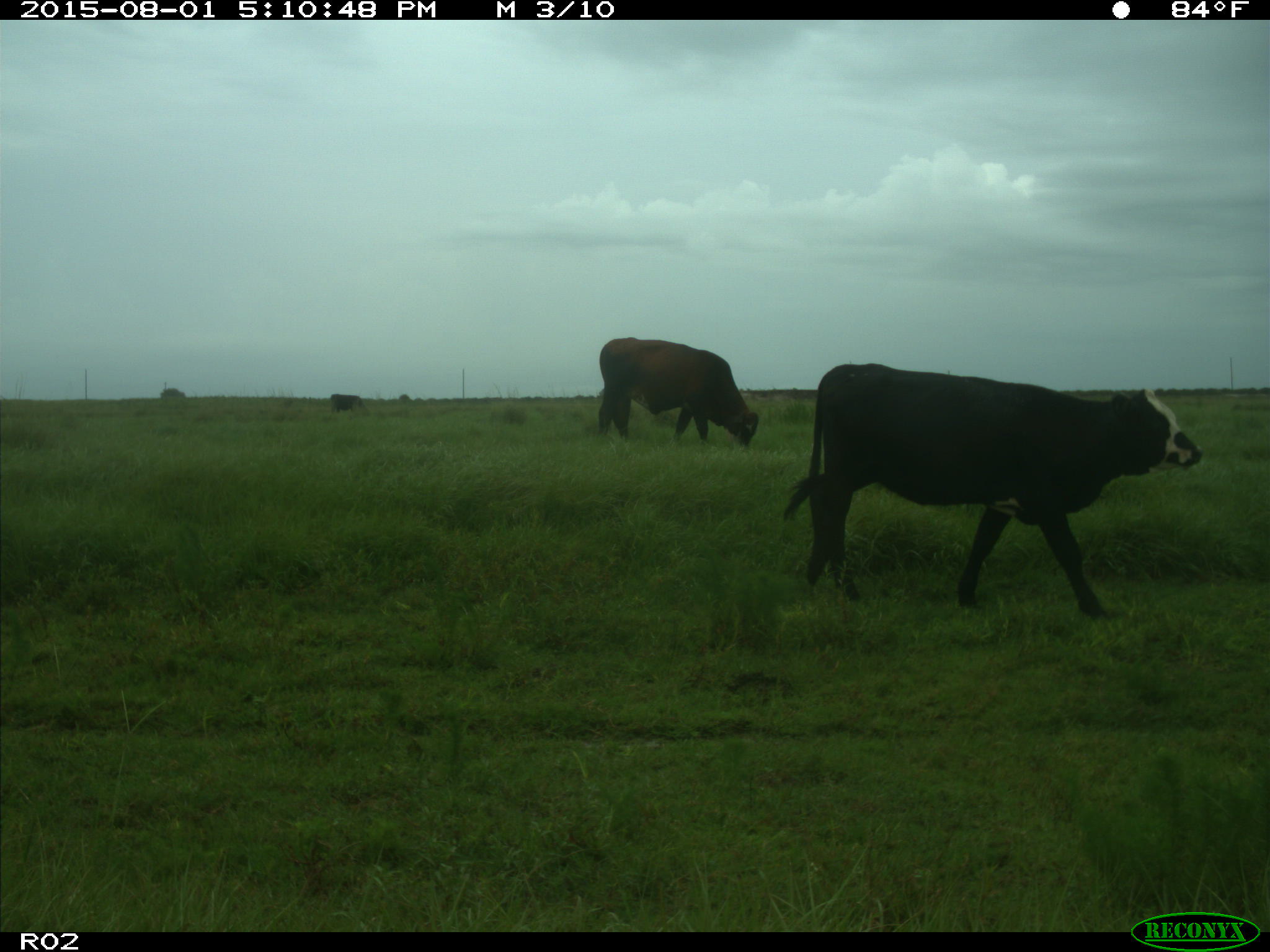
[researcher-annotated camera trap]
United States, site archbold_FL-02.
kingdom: Animalia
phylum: Chordata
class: Mammalia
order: Artiodactyla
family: Bovidae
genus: Bos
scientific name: Bos taurus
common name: domestic cow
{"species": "Bos taurus (domestic cow)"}